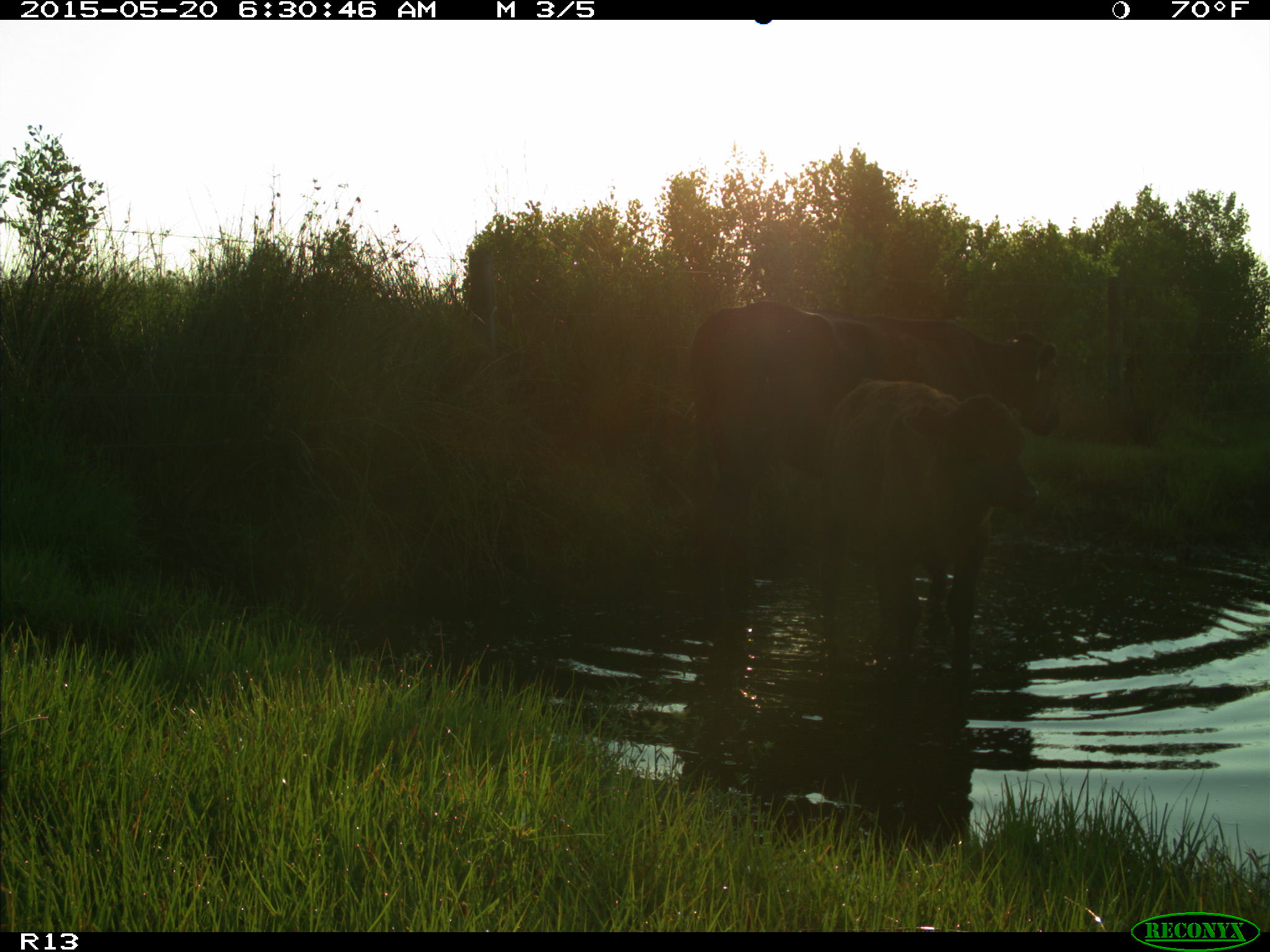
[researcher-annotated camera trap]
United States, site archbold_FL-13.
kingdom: Animalia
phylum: Chordata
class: Mammalia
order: Artiodactyla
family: Bovidae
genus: Bos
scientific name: Bos taurus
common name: domestic cow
Bos taurus (domestic cow).